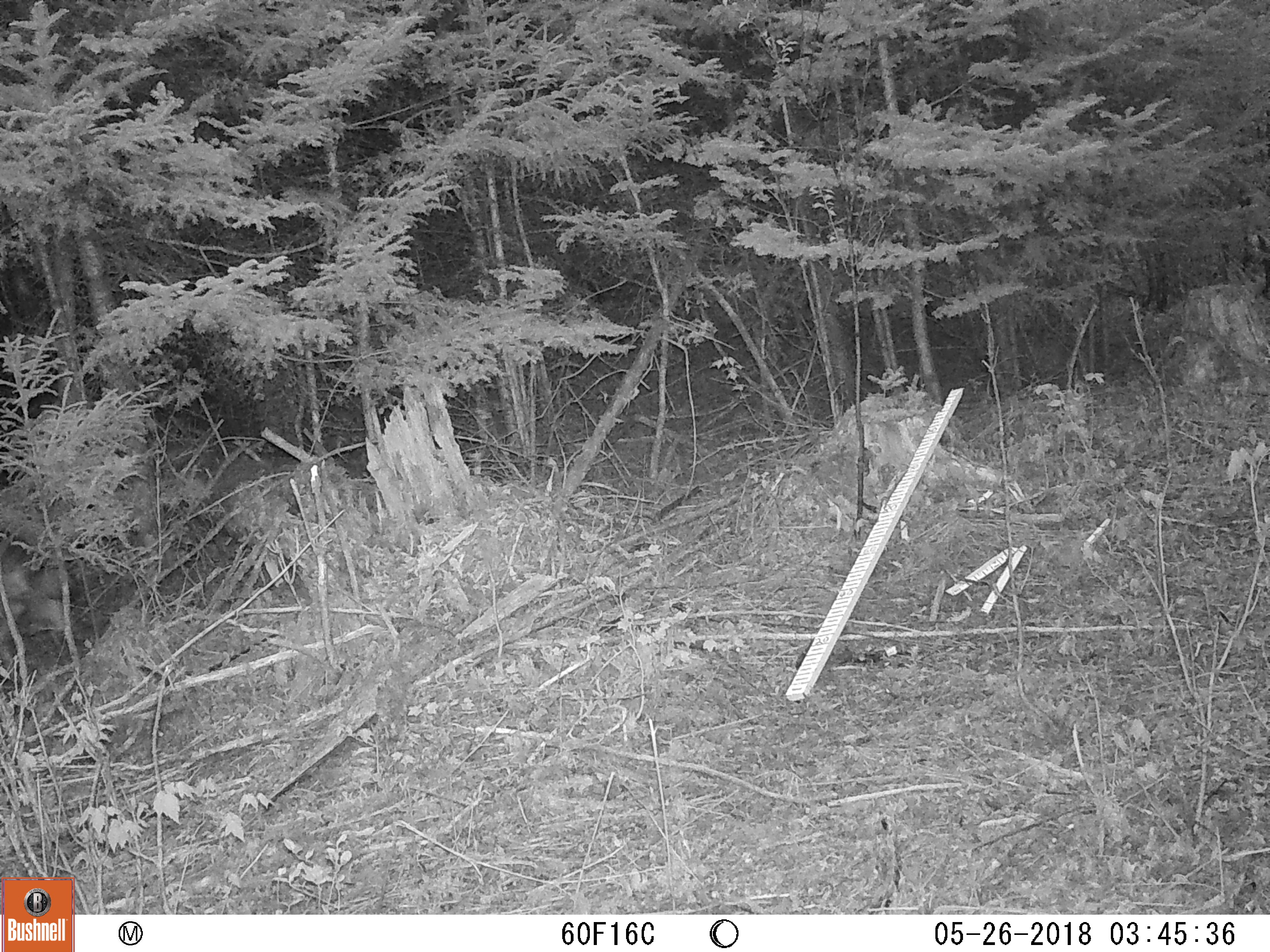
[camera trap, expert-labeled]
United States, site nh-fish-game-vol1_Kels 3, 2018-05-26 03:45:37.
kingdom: Animalia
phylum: Chordata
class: Mammalia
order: Carnivora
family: Canidae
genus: Canis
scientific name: Canis latrans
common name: coyote